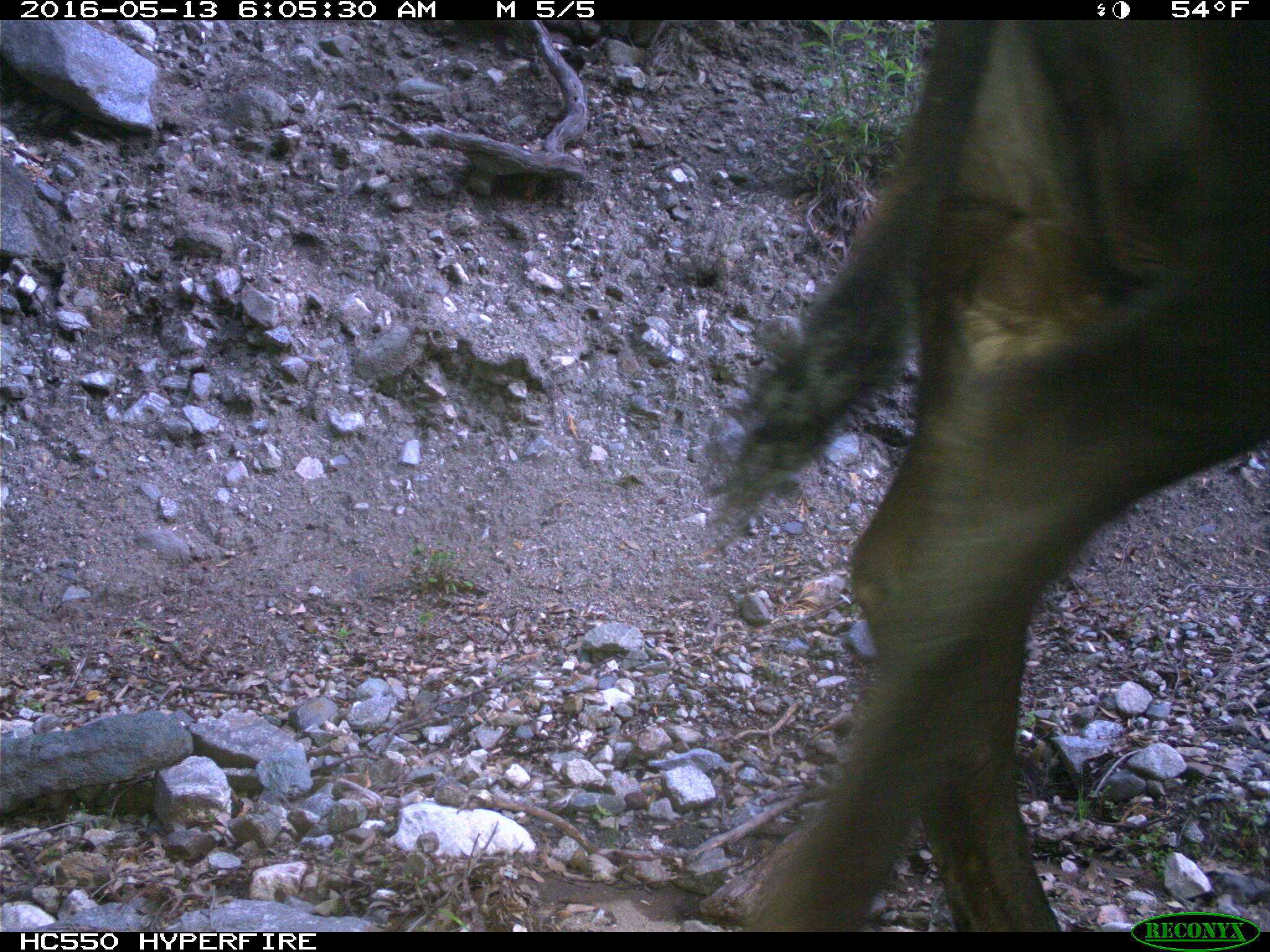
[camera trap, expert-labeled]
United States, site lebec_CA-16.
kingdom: Animalia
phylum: Chordata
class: Mammalia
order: Artiodactyla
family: Bovidae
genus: Bos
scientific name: Bos taurus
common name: domestic cow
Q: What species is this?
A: Bos taurus (domestic cow).